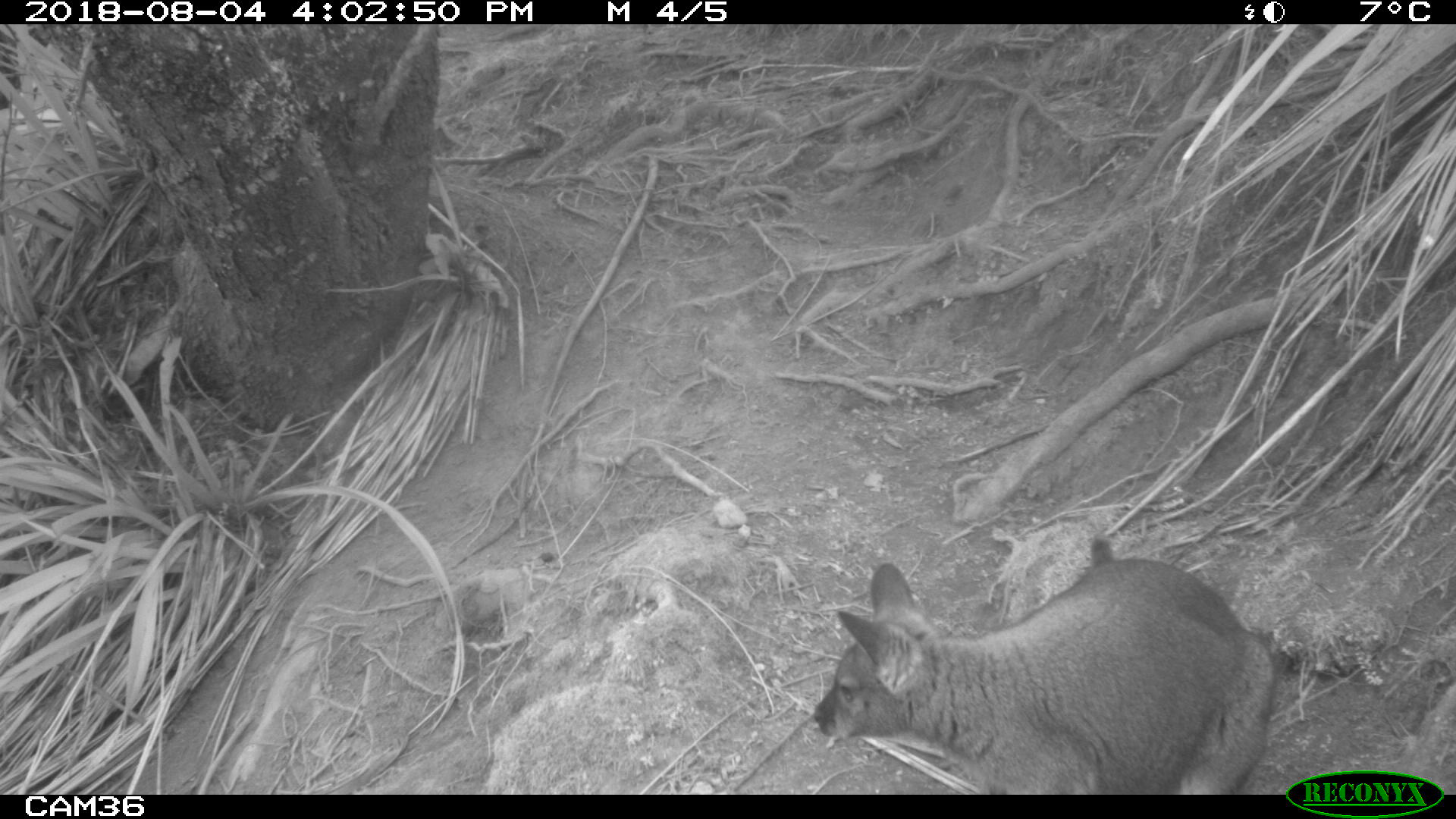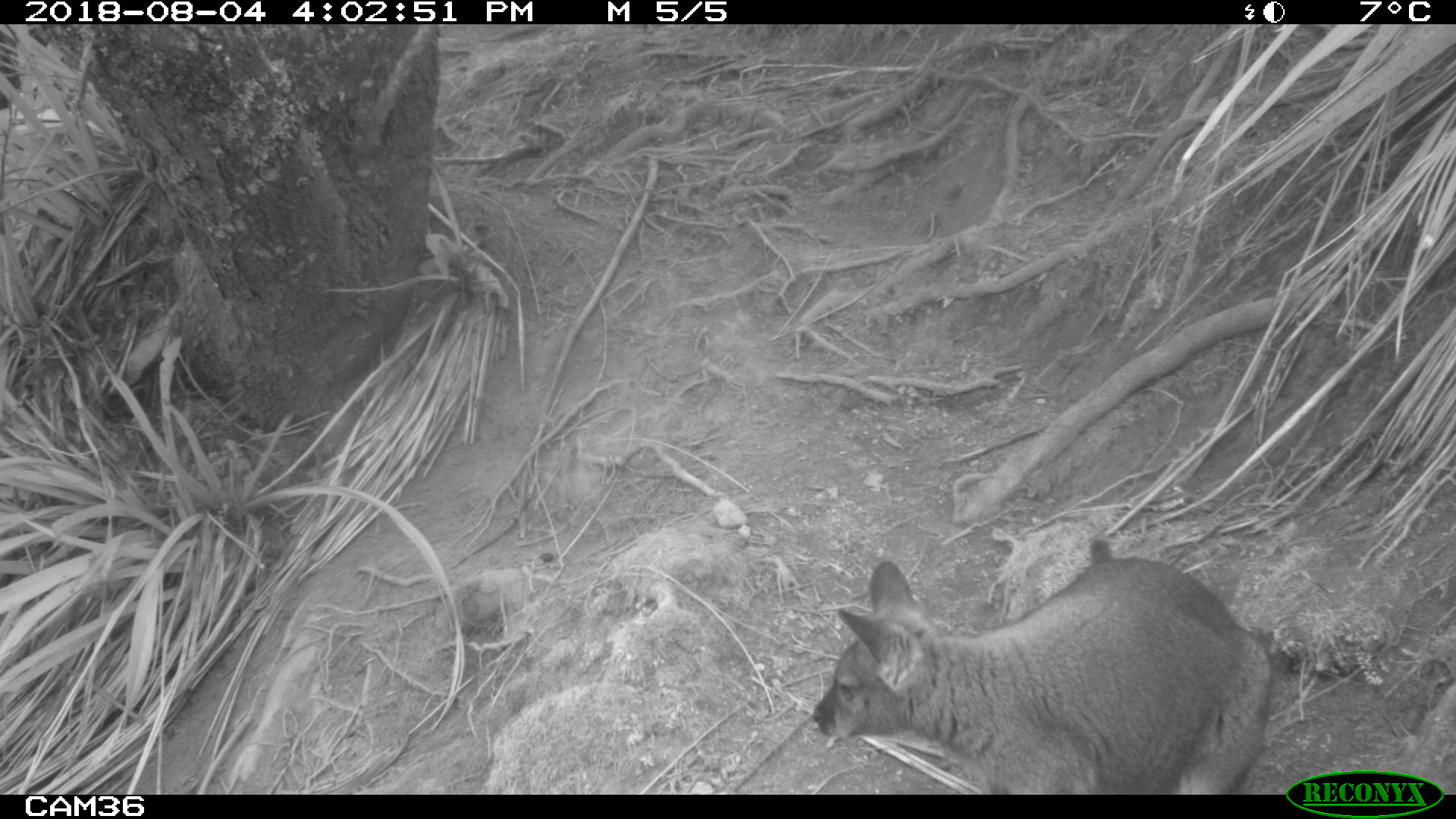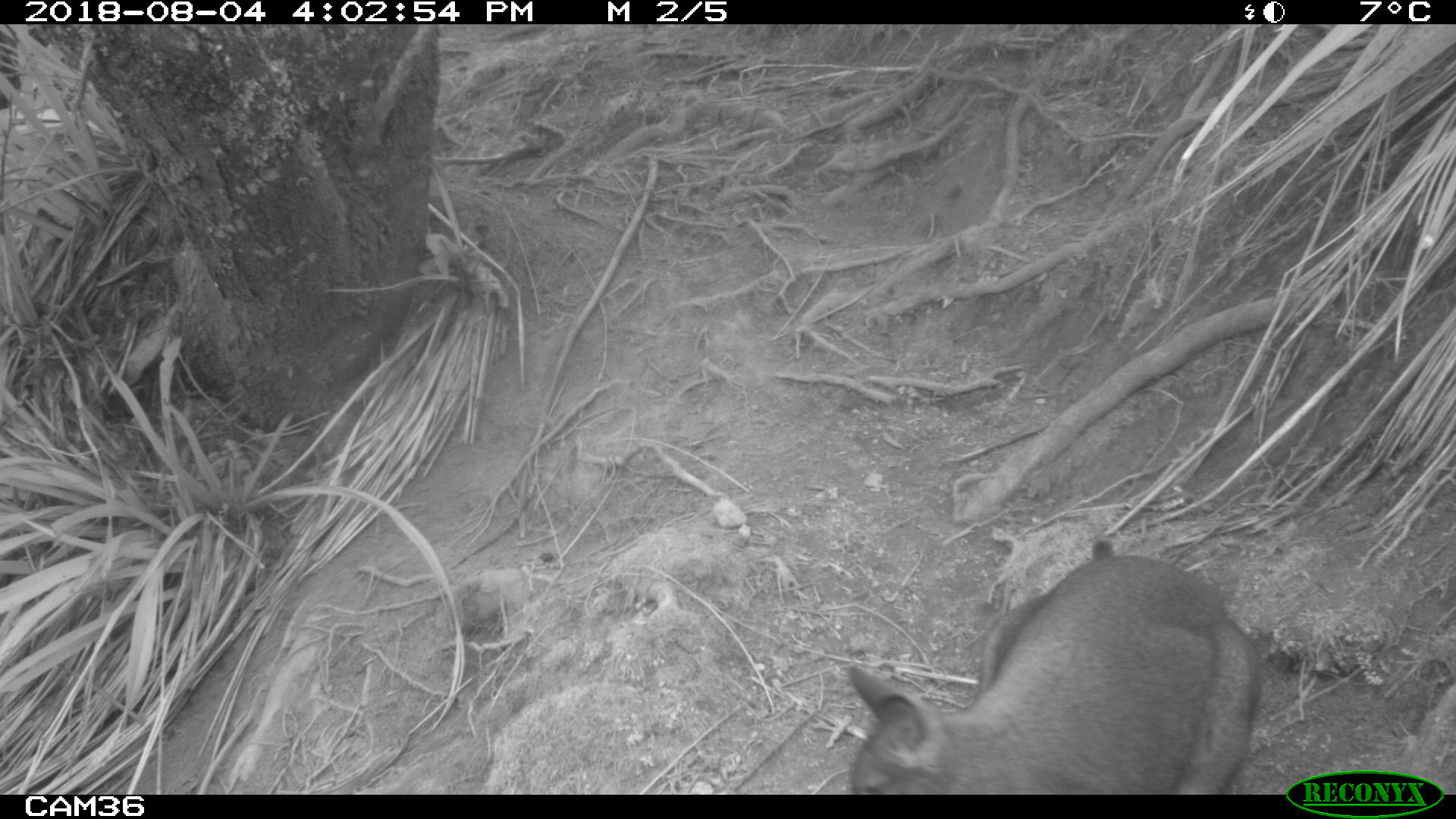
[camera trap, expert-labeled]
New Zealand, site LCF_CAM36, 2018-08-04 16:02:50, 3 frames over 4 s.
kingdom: Animalia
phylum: Chordata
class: Mammalia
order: Diprotodontia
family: Macropodidae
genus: Notamacropus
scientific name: Notamacropus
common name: wallaby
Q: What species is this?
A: Wallaby (Notamacropus).